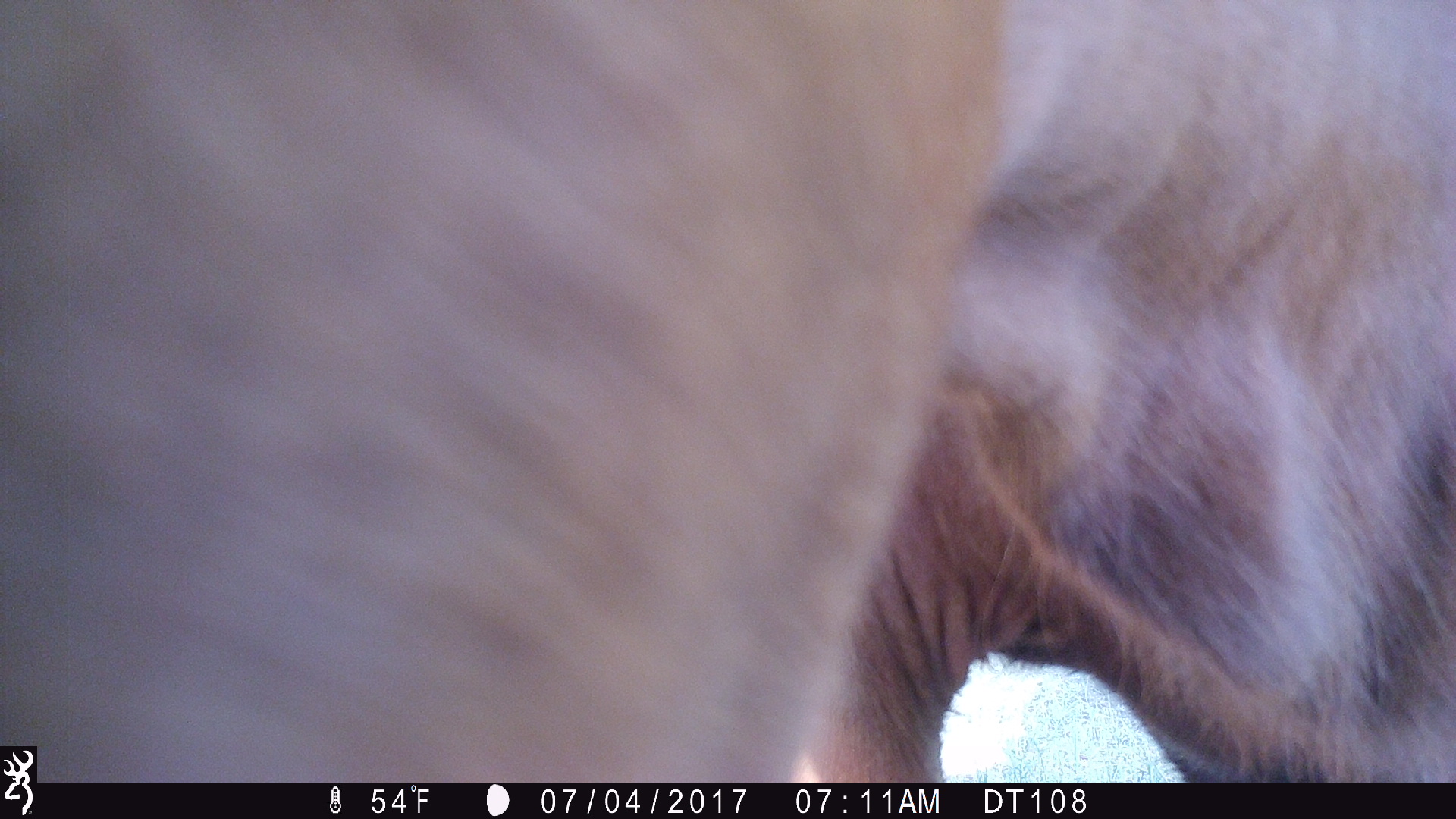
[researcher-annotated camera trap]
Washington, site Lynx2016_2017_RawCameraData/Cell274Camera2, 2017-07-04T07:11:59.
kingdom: Animalia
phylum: Chordata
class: Mammalia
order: Artiodactyla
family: Bovidae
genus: Bos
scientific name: Bos taurus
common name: domestic cattle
Domestic cattle (Bos taurus). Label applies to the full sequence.